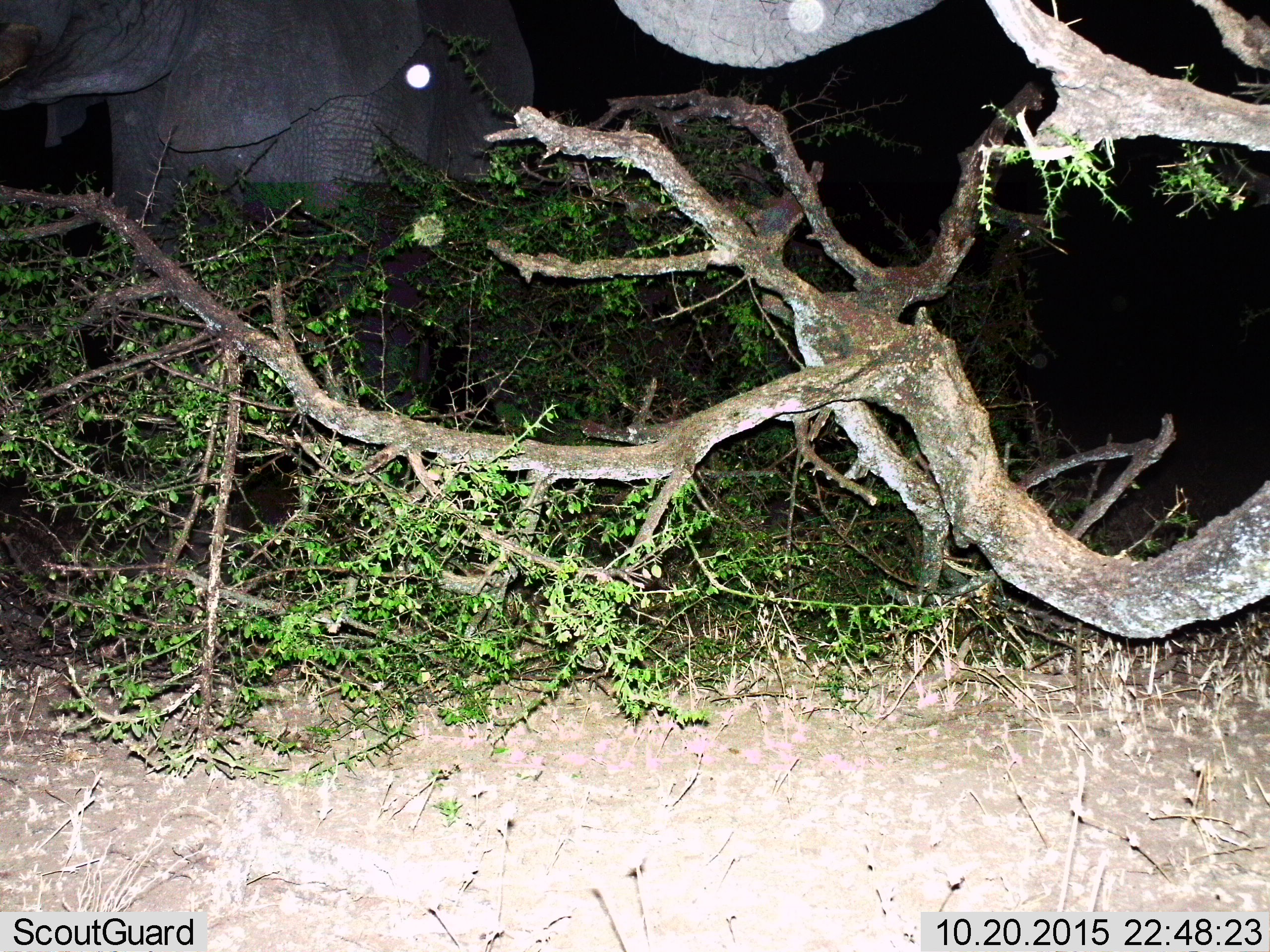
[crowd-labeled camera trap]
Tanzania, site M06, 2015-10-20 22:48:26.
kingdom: Animalia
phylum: Chordata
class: Mammalia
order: Proboscidea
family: Elephantidae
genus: Loxodonta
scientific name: Loxodonta africana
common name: african bush elephant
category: elephant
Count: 2.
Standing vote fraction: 78%.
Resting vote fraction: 0%.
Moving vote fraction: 11%.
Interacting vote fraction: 0%.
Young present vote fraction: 11%.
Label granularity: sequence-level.